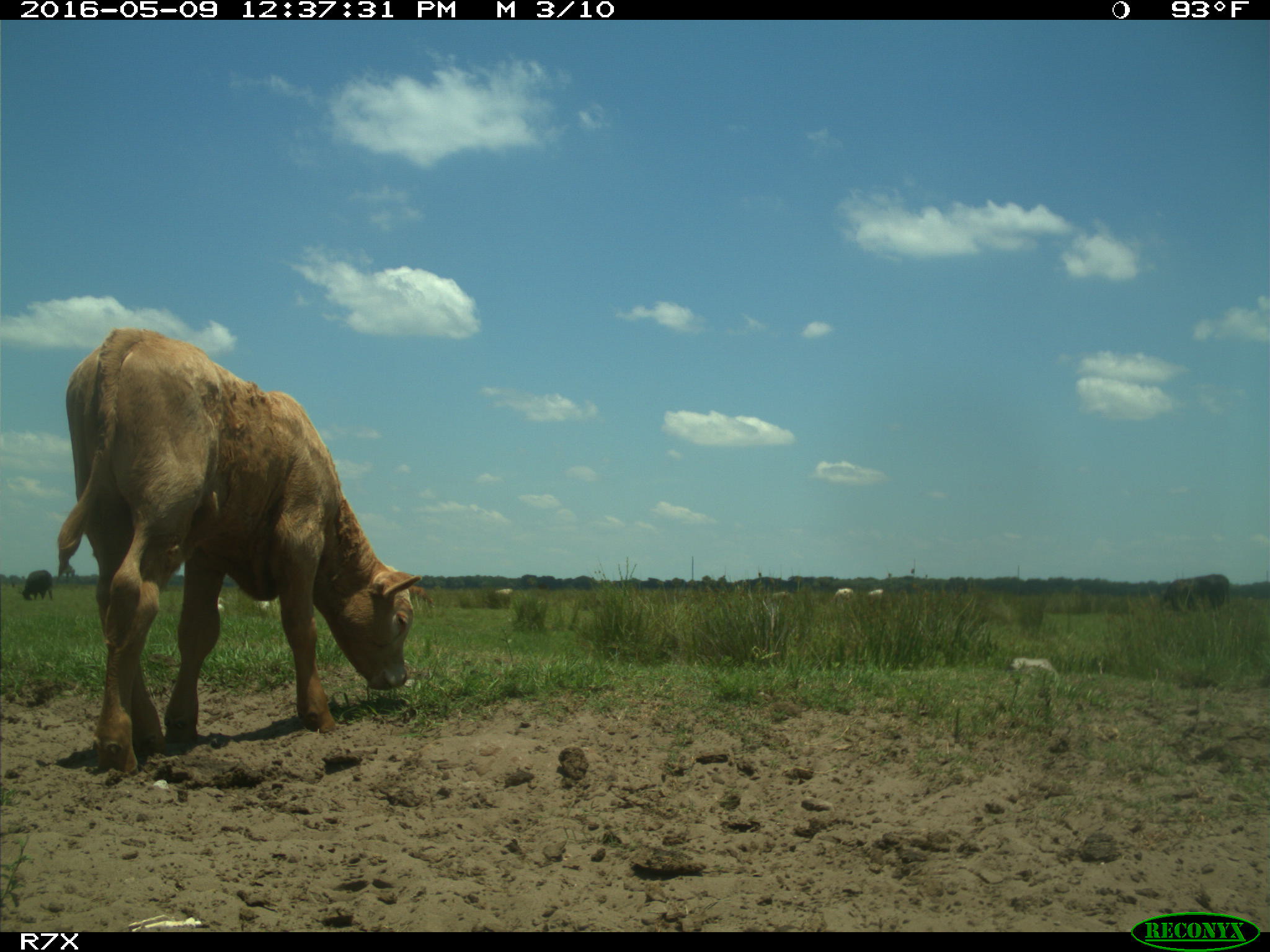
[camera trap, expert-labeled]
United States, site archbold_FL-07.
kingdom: Animalia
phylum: Chordata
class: Mammalia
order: Artiodactyla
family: Bovidae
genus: Bos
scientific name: Bos taurus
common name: domestic cow